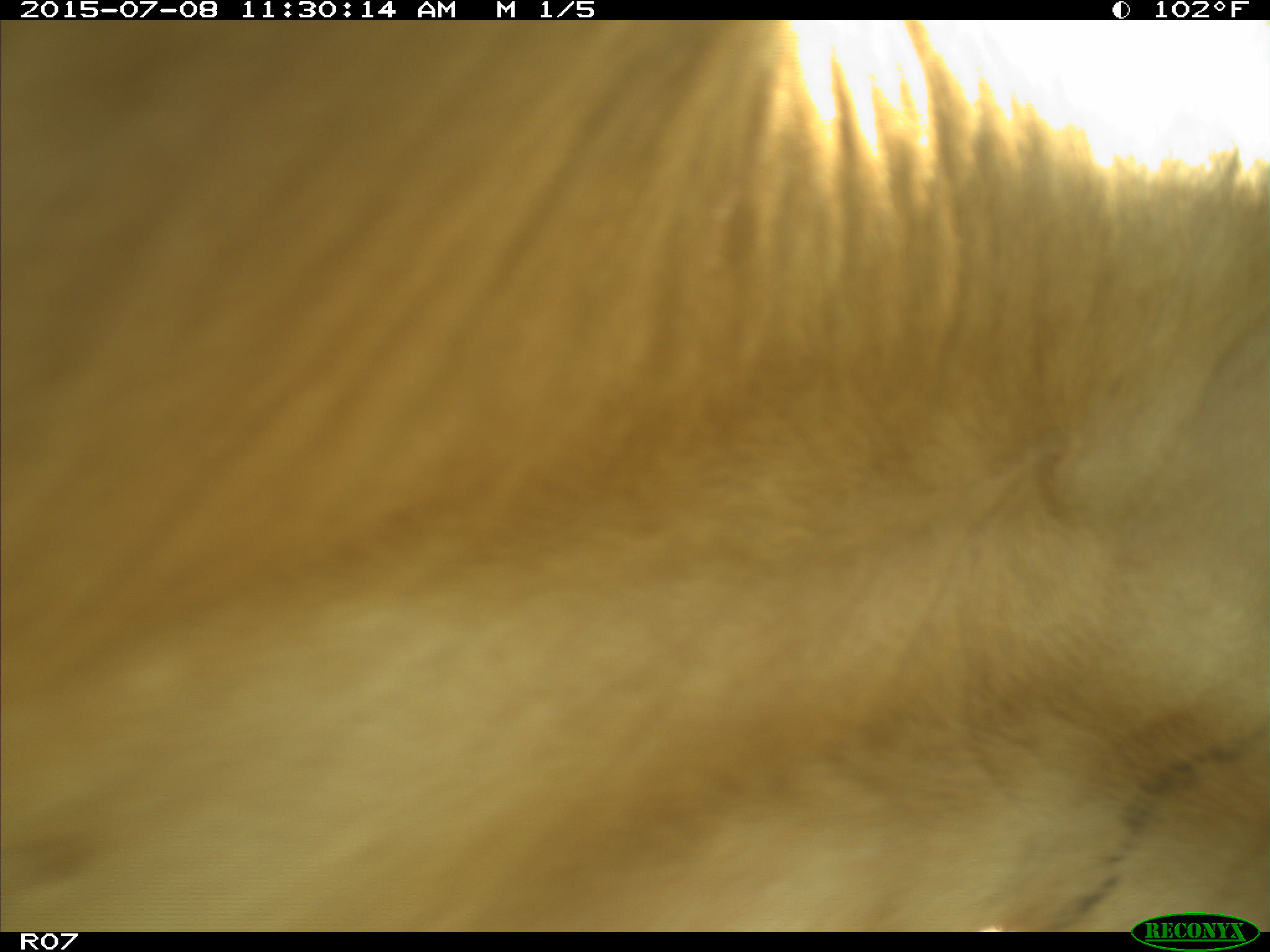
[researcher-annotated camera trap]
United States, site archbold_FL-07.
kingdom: Animalia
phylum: Chordata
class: Mammalia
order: Artiodactyla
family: Bovidae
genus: Bos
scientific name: Bos taurus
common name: domestic cow